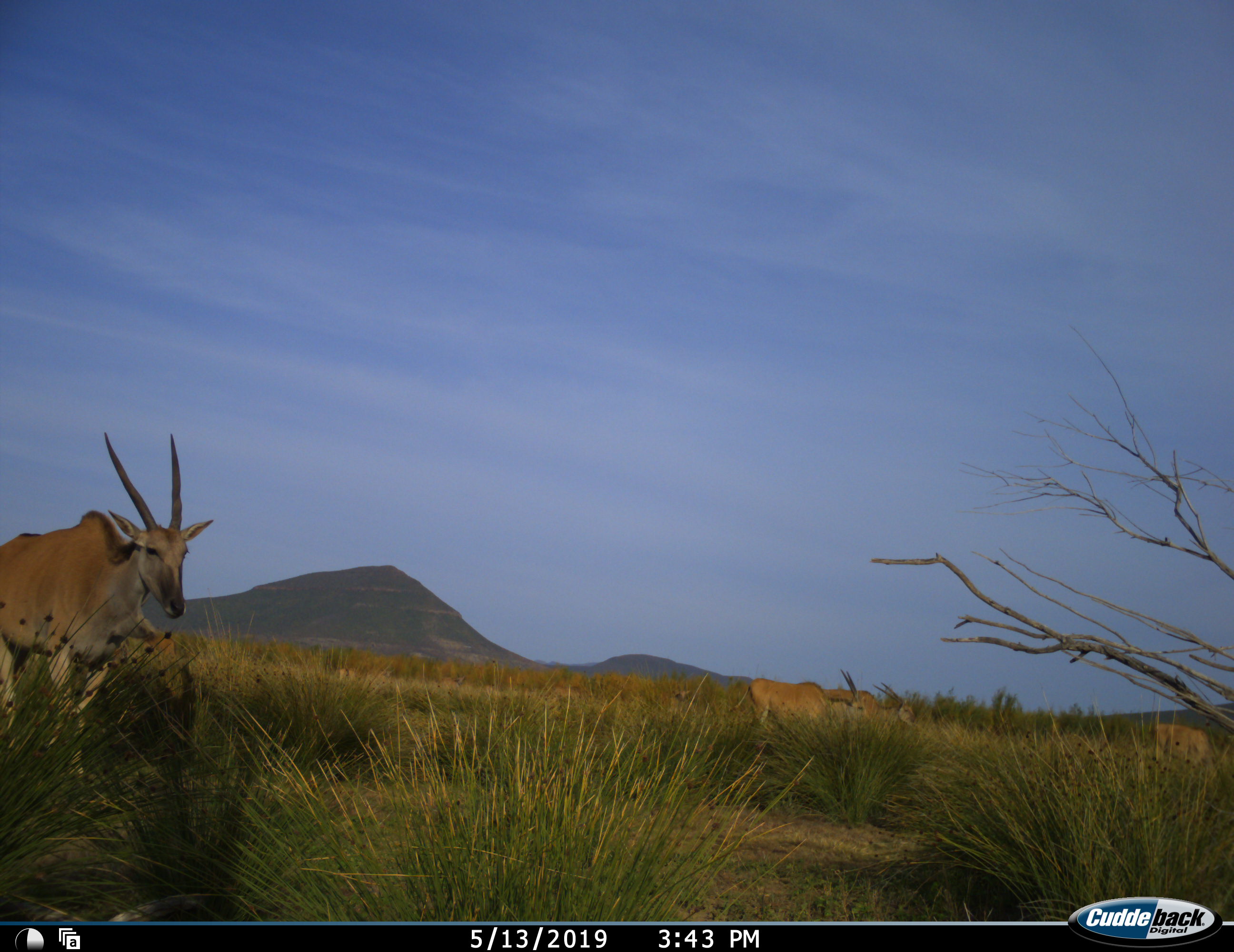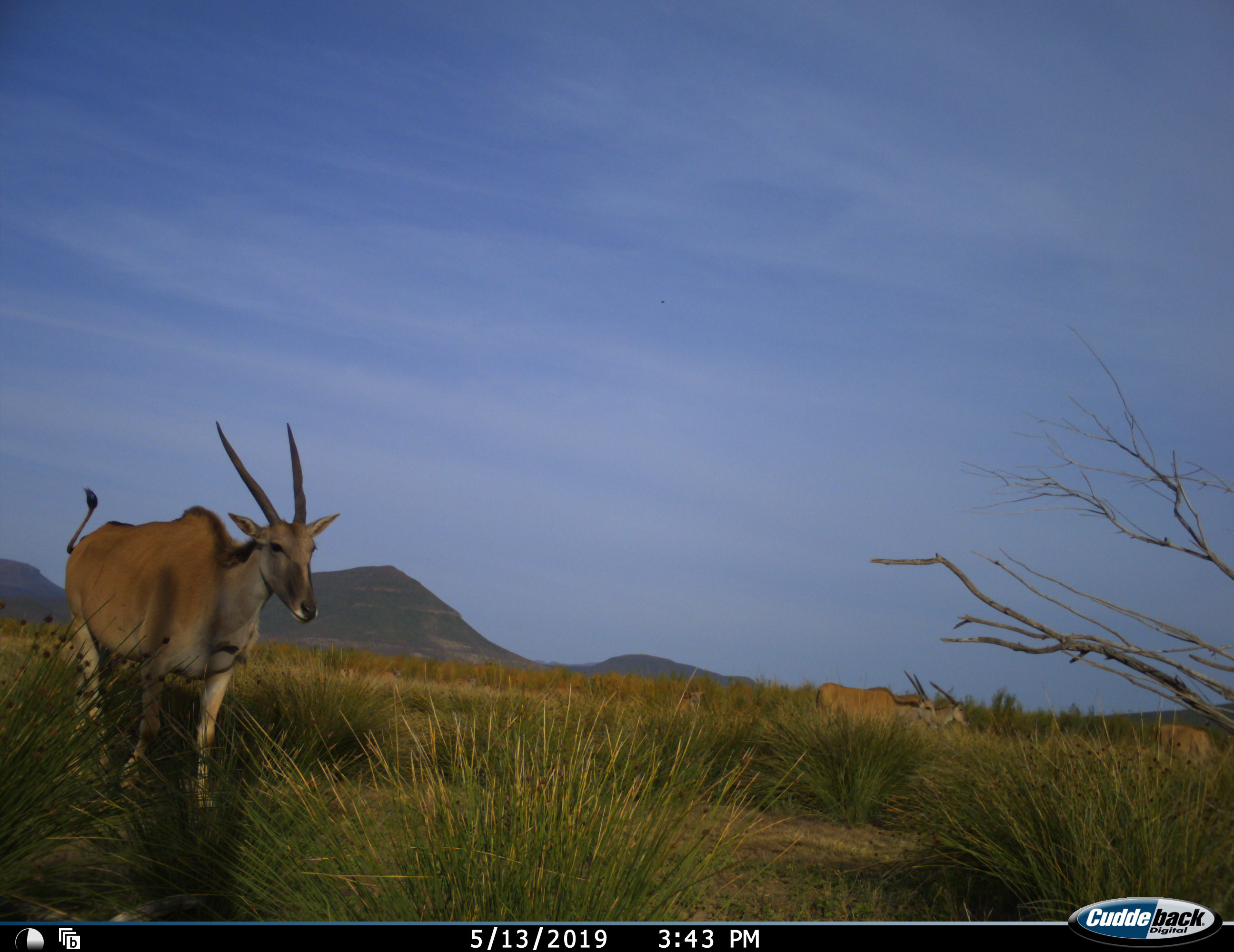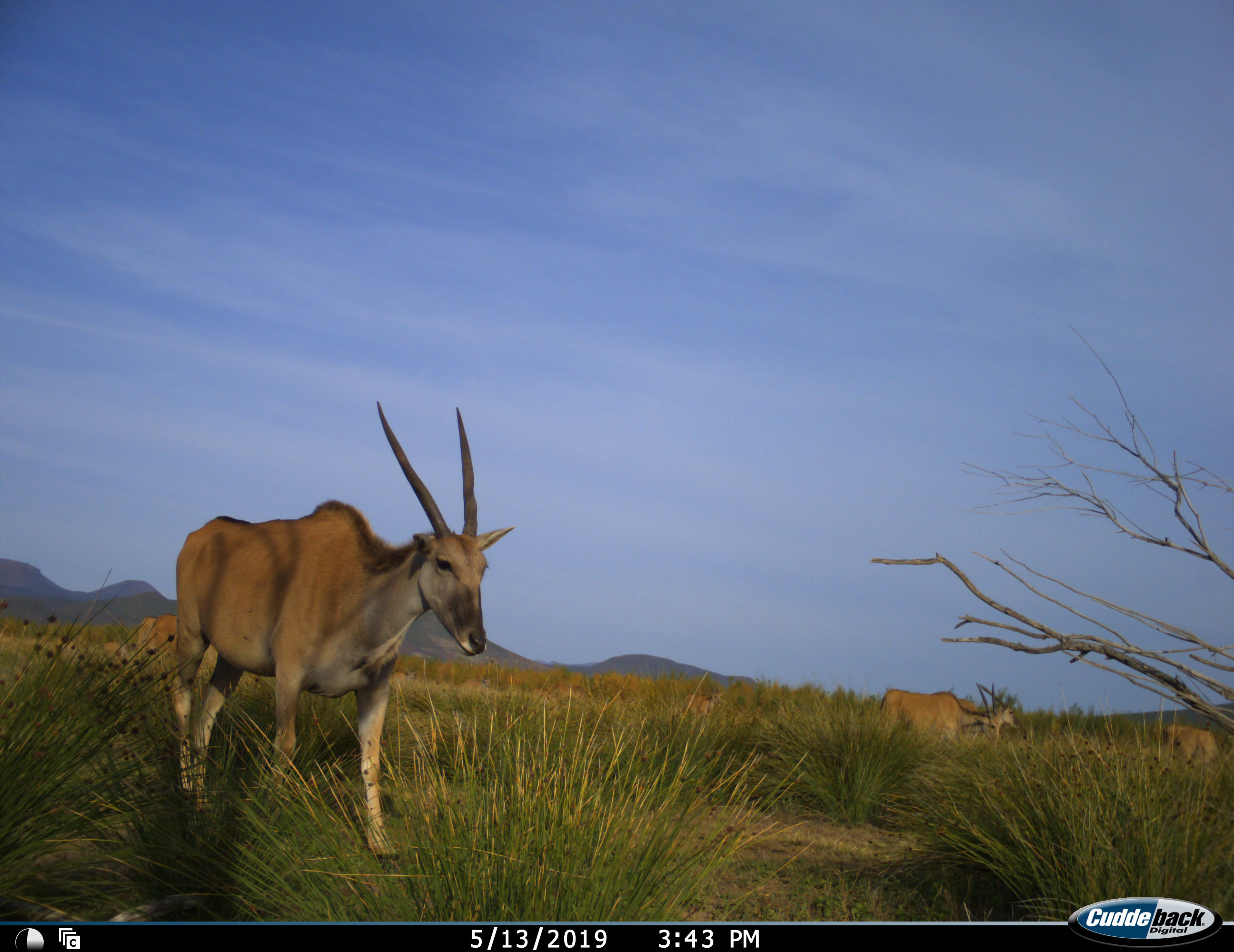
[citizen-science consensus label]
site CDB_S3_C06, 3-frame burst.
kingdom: Animalia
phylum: Chordata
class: Mammalia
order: Artiodactyla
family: Bovidae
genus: Tragelaphus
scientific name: Tragelaphus oryx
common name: eland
Eland (Tragelaphus oryx), count 6. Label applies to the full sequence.